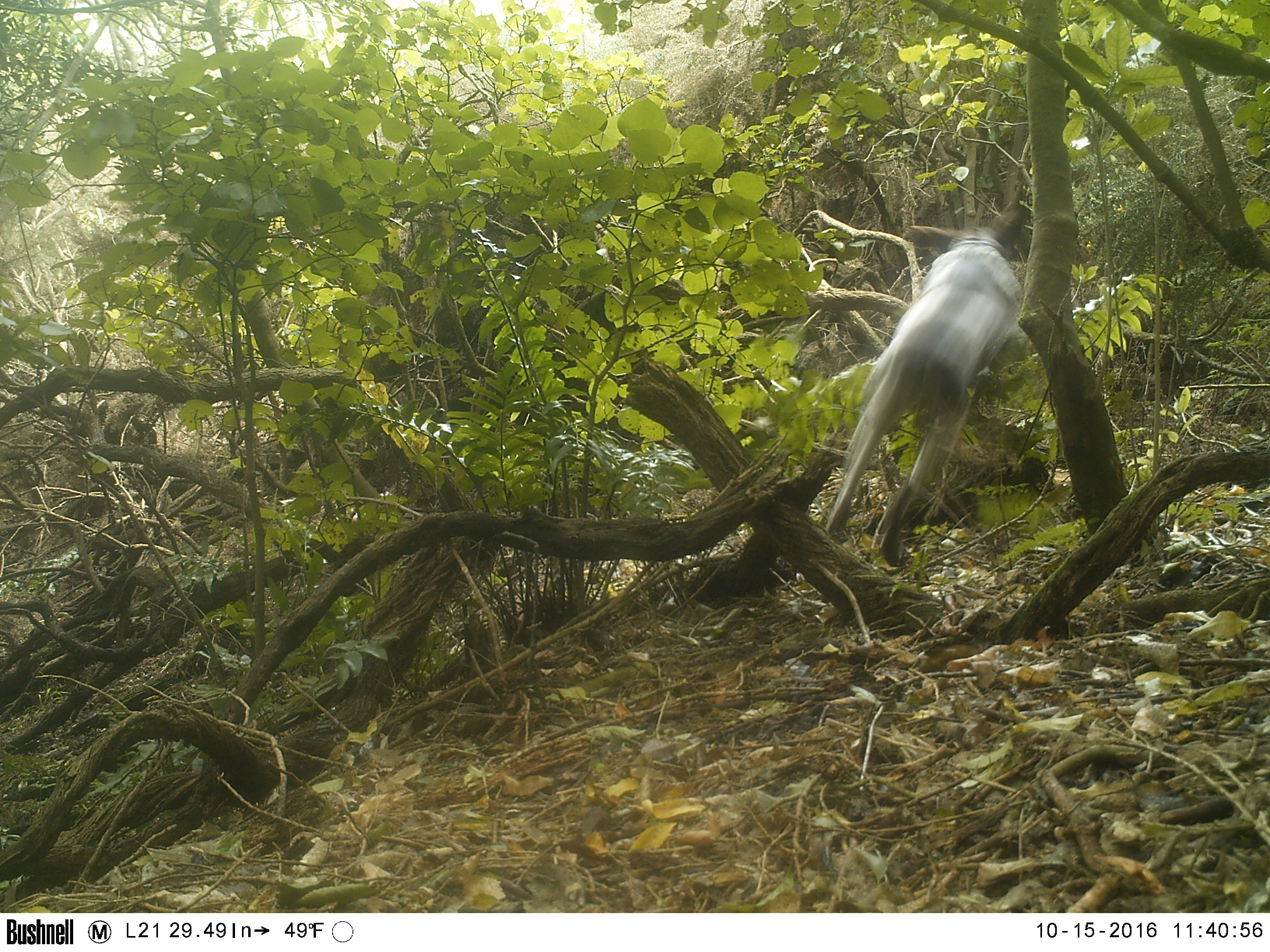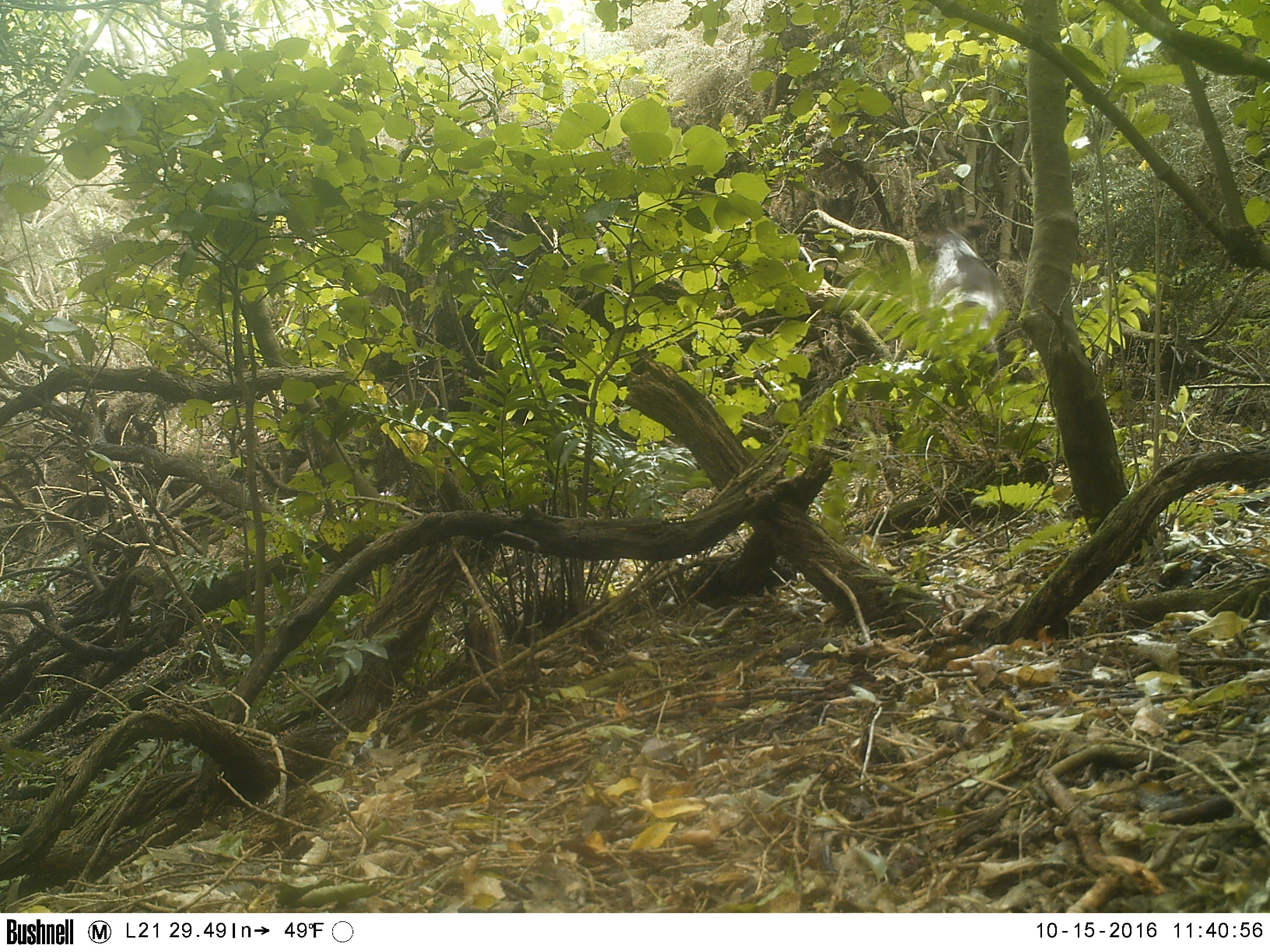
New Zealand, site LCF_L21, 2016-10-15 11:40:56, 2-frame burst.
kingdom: Animalia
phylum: Chordata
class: Mammalia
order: Carnivora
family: Canidae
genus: Canis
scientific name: Canis familiaris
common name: domestic dog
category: dog